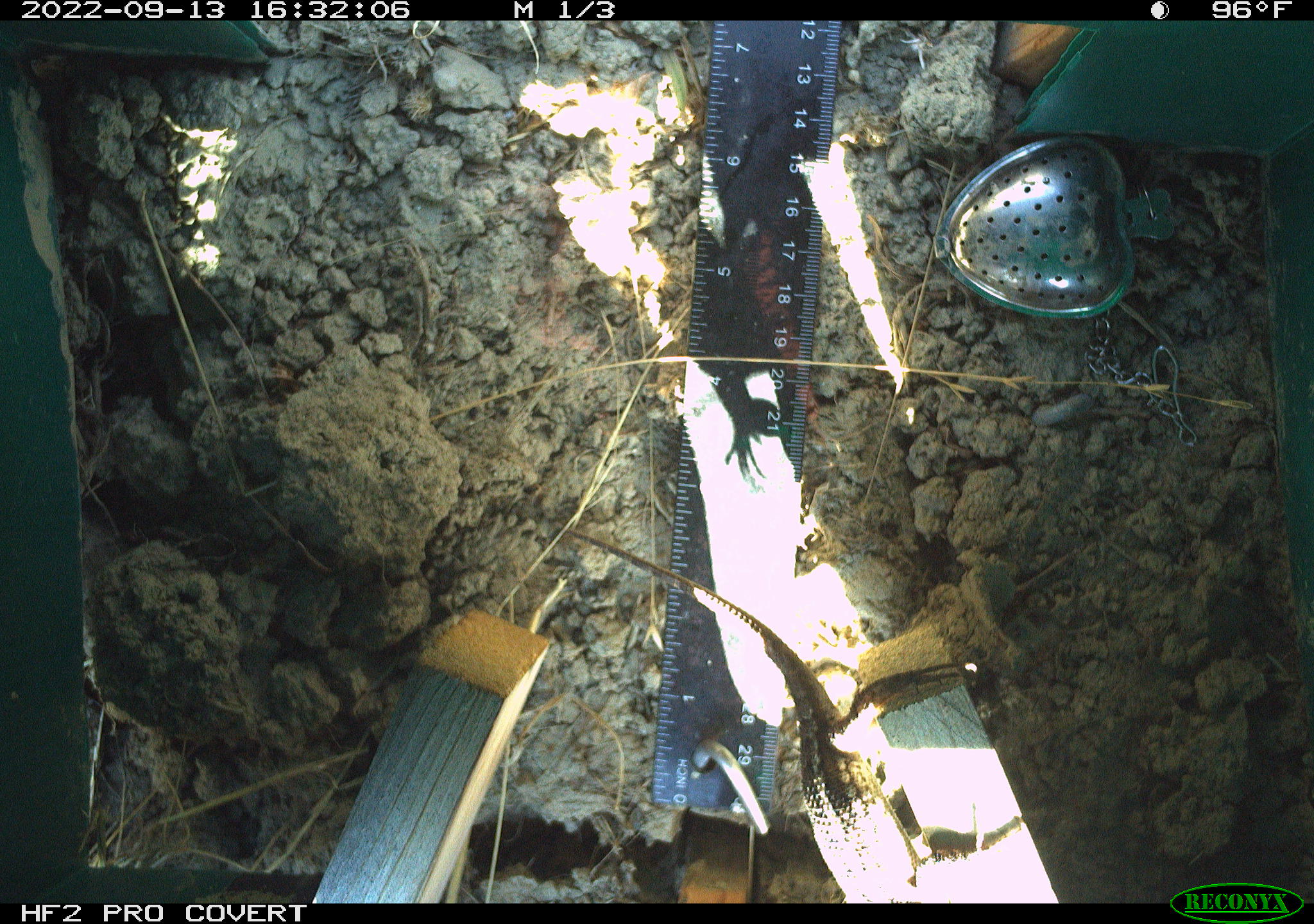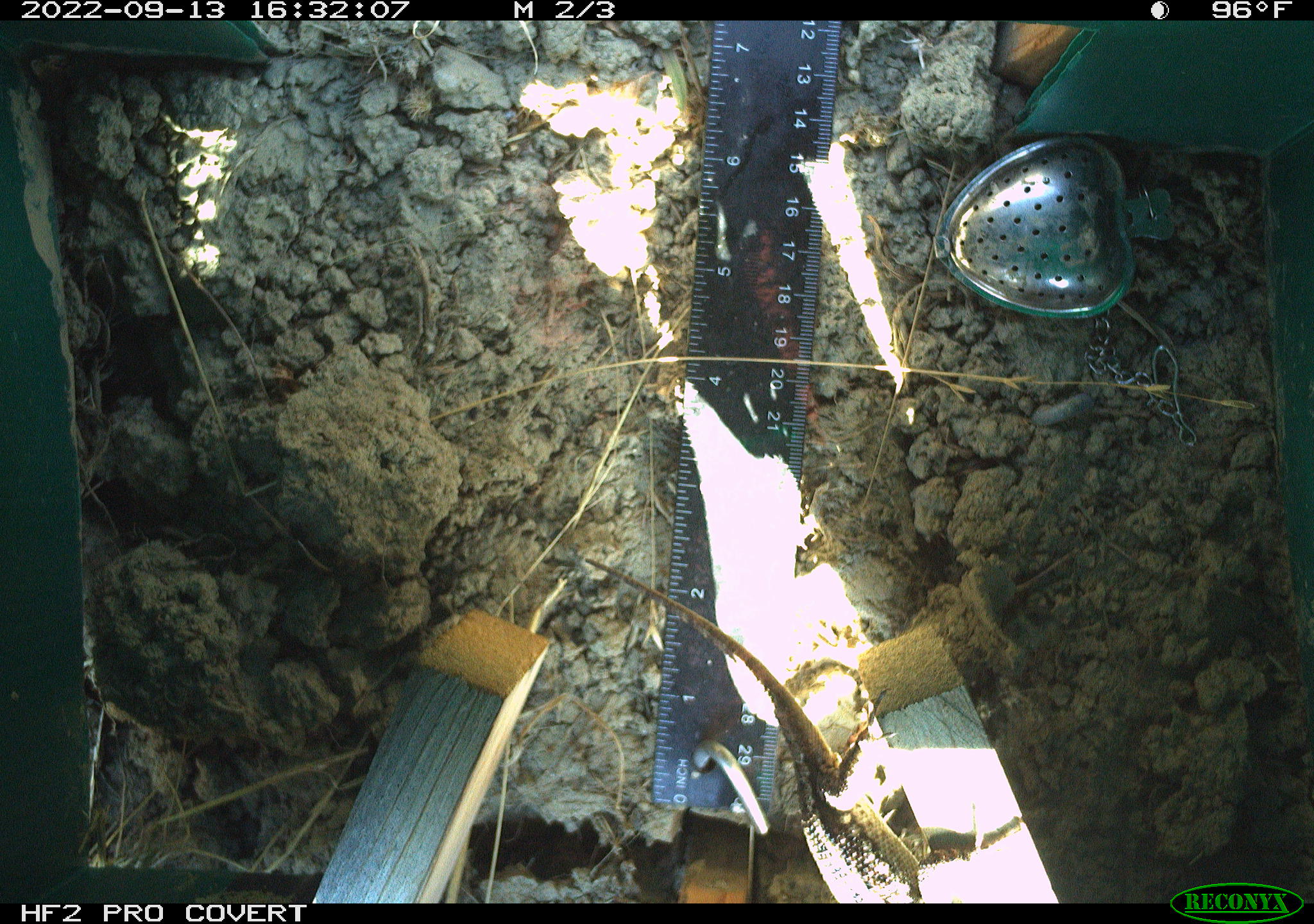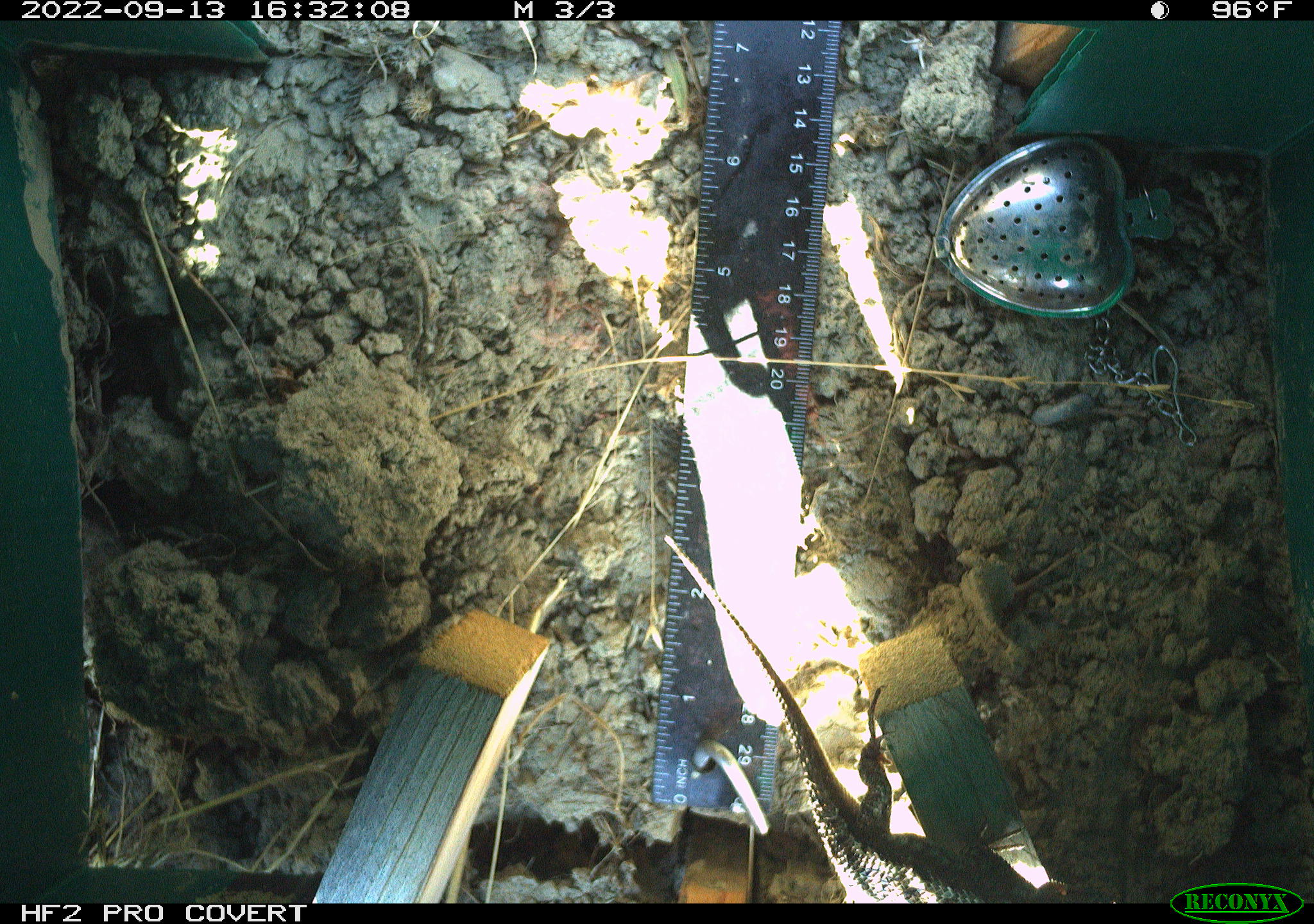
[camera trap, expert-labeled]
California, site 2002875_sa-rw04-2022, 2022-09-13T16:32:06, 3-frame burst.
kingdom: Animalia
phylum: Chordata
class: Reptilia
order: Squamata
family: Phrynosomatidae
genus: Sceloporus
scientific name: Sceloporus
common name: spiny lizards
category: sceloporus species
Sceloporus species (spiny lizards) (Sceloporus).